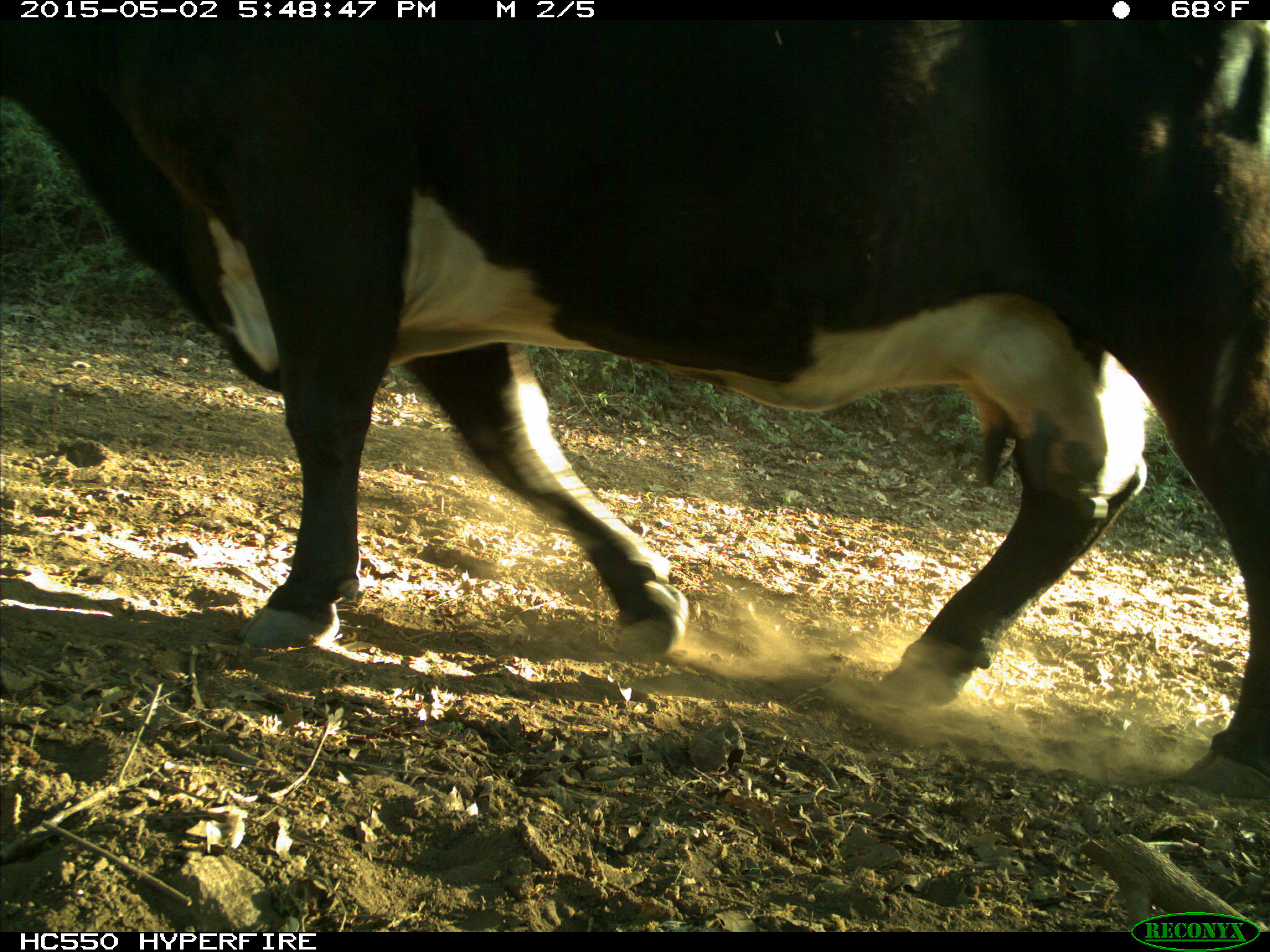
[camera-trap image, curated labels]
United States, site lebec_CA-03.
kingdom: Animalia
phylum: Chordata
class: Mammalia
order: Artiodactyla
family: Bovidae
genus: Bos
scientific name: Bos taurus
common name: domestic cow